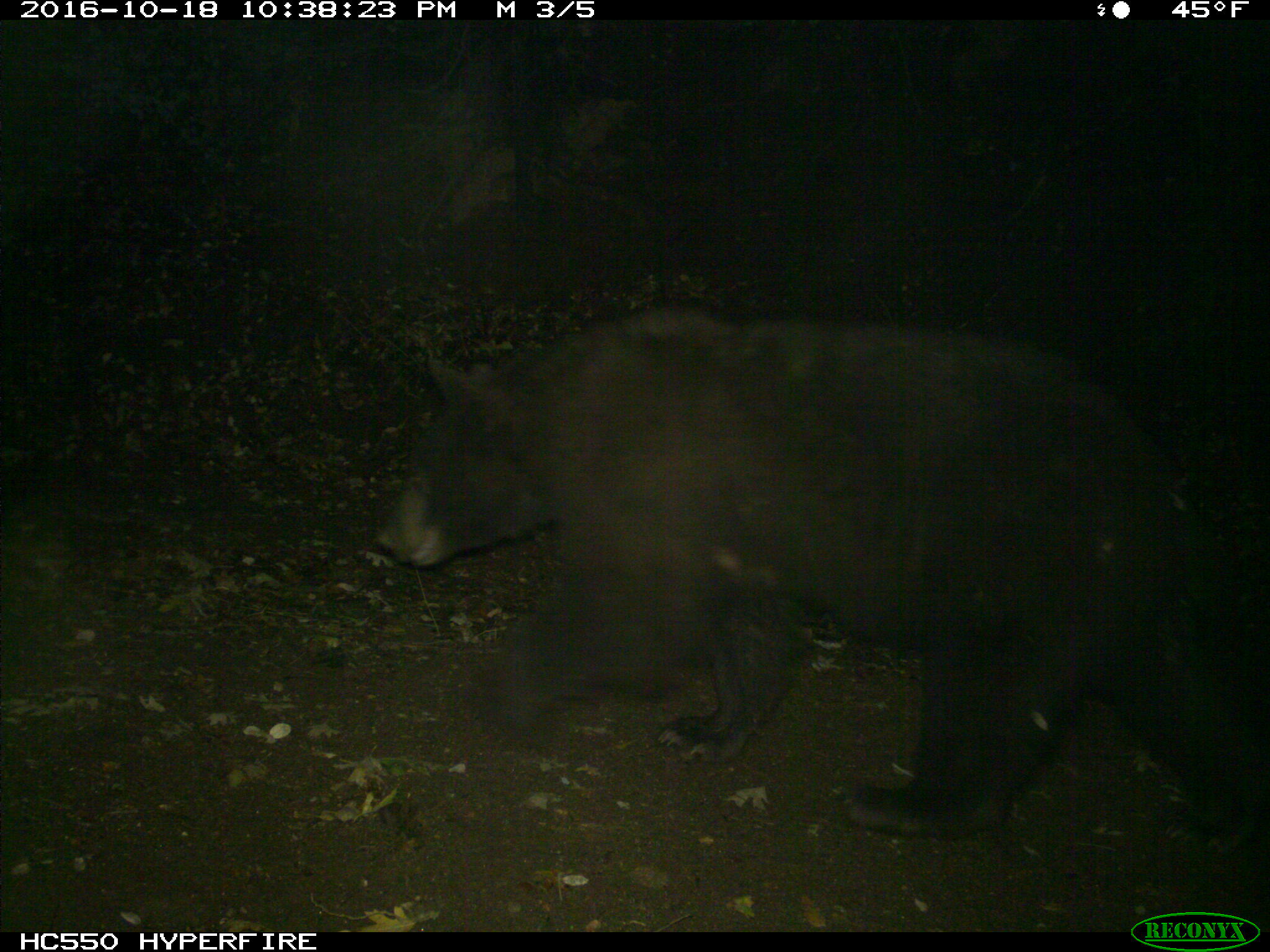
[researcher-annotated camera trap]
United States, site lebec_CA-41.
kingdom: Animalia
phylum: Chordata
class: Mammalia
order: Carnivora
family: Ursidae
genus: Ursus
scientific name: Ursus americanus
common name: american black bear